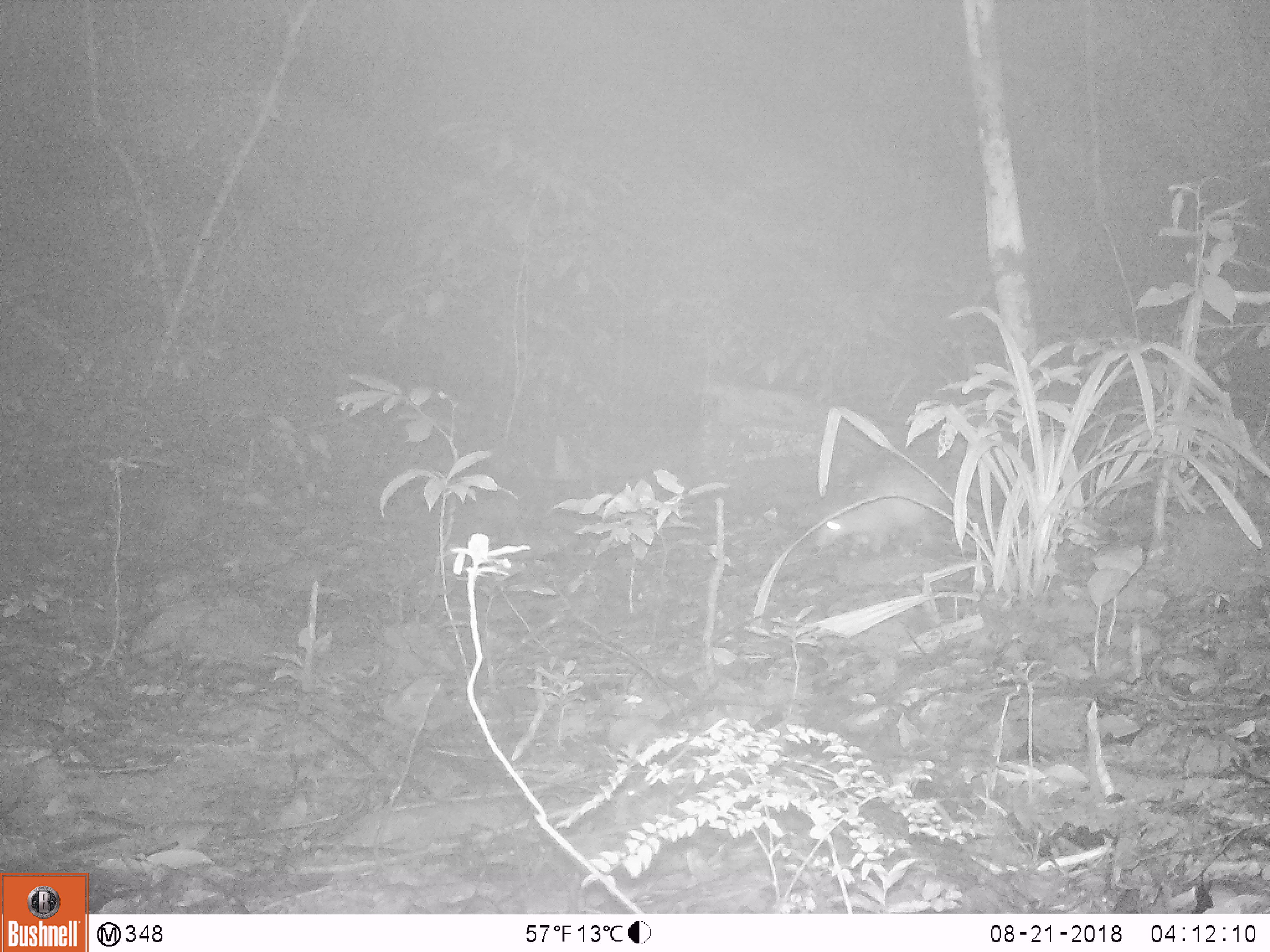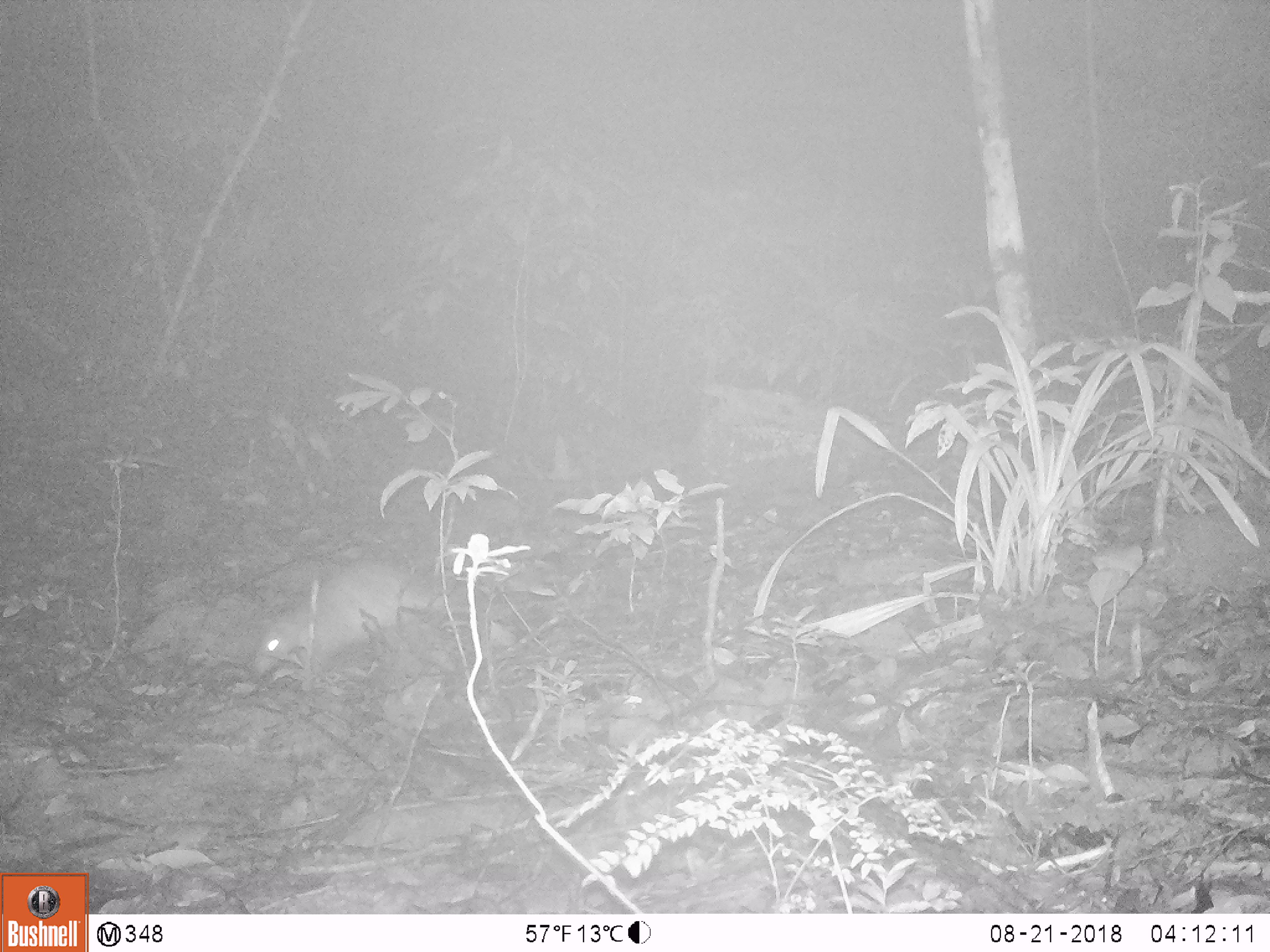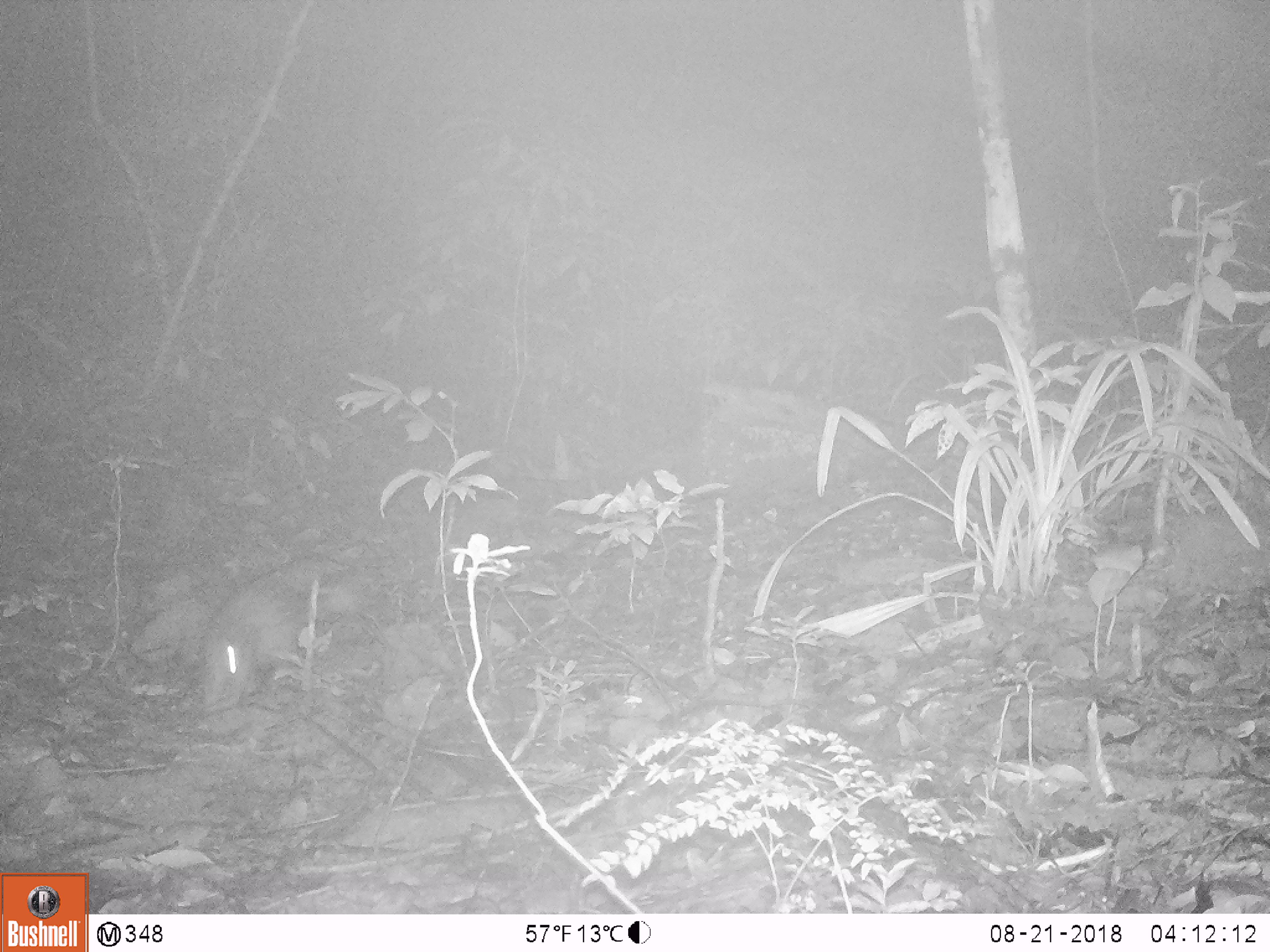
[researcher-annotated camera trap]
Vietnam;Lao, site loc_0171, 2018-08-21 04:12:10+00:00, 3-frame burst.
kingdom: Animalia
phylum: Chordata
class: Mammalia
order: Rodentia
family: Hystricidae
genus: Atherurus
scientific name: Atherurus macrourus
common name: asiatic brush-tailed porcupine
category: asiatic brush tailed porcupine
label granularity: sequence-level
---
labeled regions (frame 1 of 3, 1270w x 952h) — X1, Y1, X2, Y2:
asiatic brush tailed porcupine: 812, 412, 1034, 557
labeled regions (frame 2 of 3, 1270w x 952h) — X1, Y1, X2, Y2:
asiatic brush tailed porcupine: 249, 558, 467, 674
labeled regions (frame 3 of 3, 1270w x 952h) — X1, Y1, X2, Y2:
asiatic brush tailed porcupine: 193, 553, 352, 711